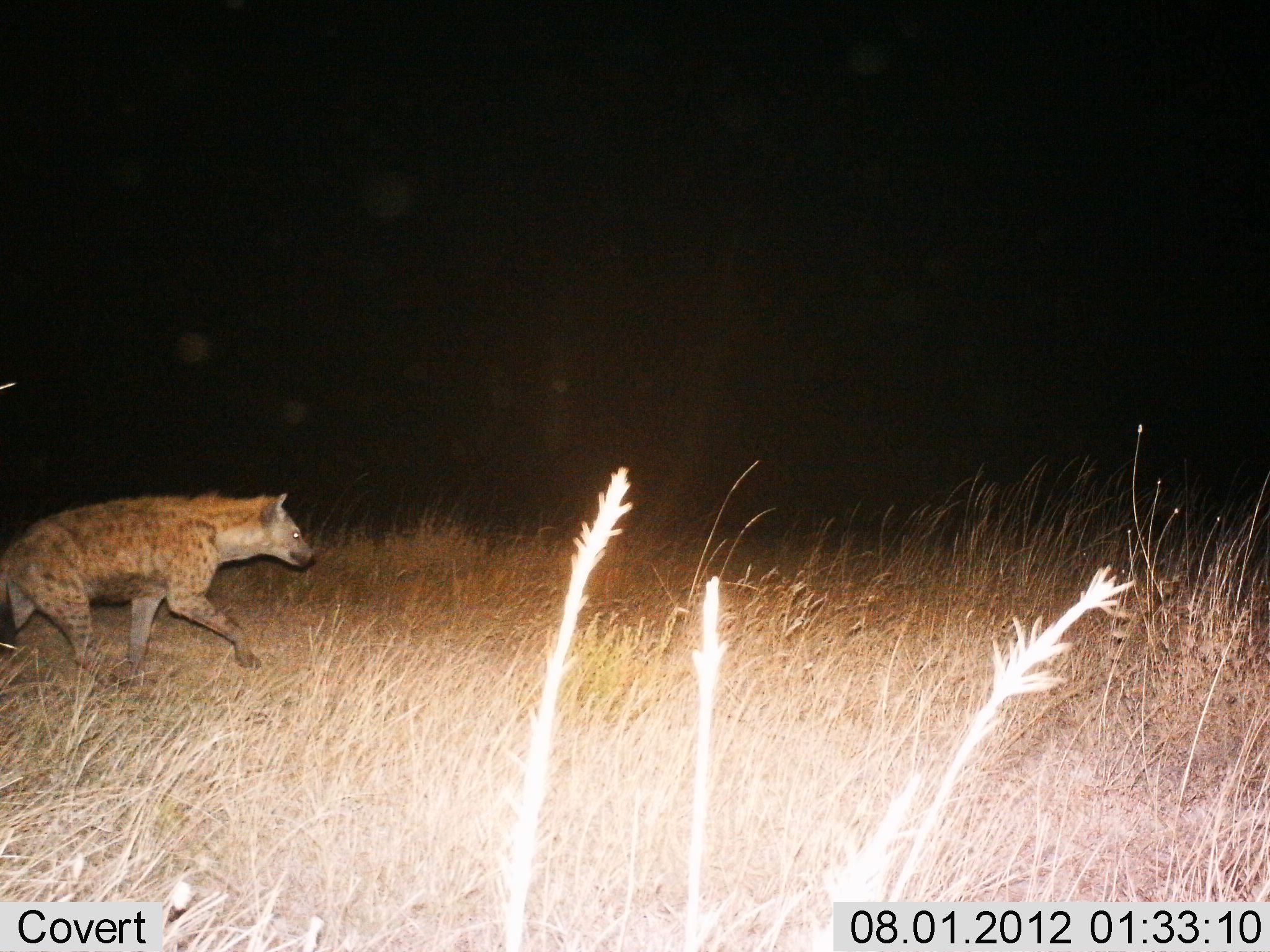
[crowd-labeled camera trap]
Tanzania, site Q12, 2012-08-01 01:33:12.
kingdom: Animalia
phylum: Chordata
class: Mammalia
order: Carnivora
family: Hyaenidae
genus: Crocuta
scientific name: Crocuta crocuta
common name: spotted hyena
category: hyenaspotted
Hyenaspotted (spotted hyena) (Crocuta crocuta), count 1. Behavior (volunteer vote fractions): standing 0%, resting 0%, moving 100%, interacting 0%. Young present (vote fraction): 0%. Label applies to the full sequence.